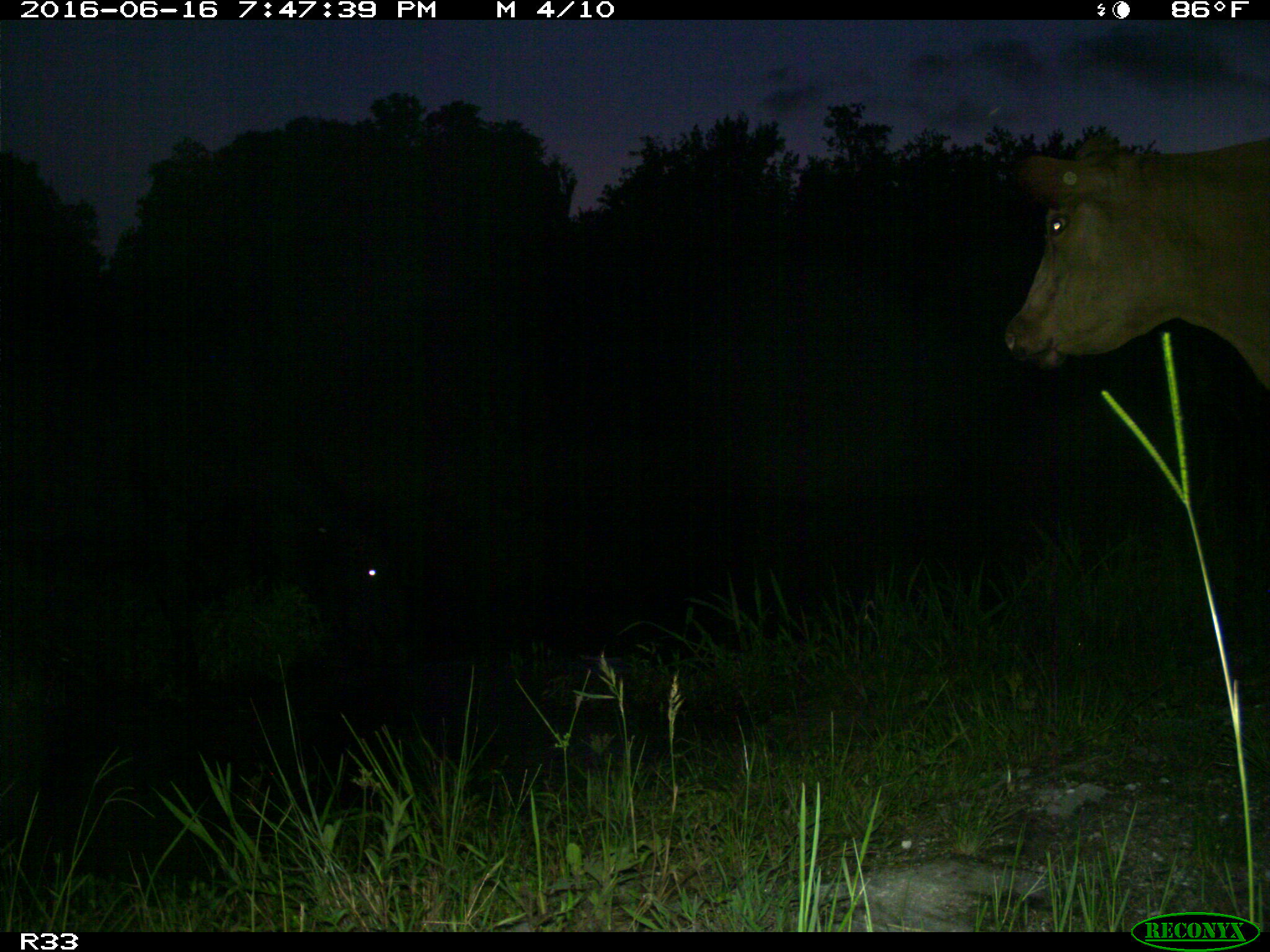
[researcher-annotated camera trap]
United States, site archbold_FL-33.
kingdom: Animalia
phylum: Chordata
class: Mammalia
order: Artiodactyla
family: Bovidae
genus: Bos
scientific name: Bos taurus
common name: domestic cow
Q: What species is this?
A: Bos taurus (domestic cow).